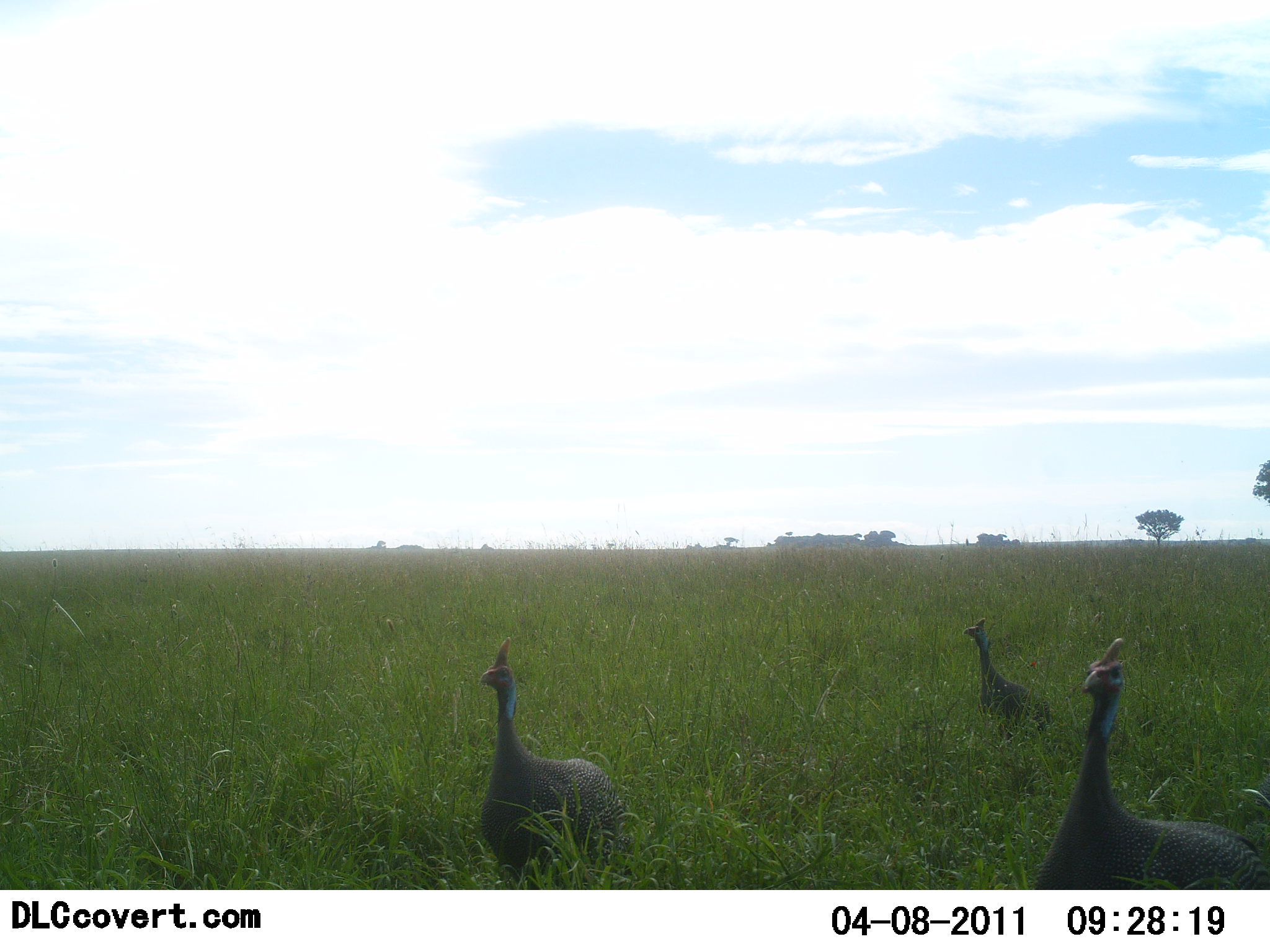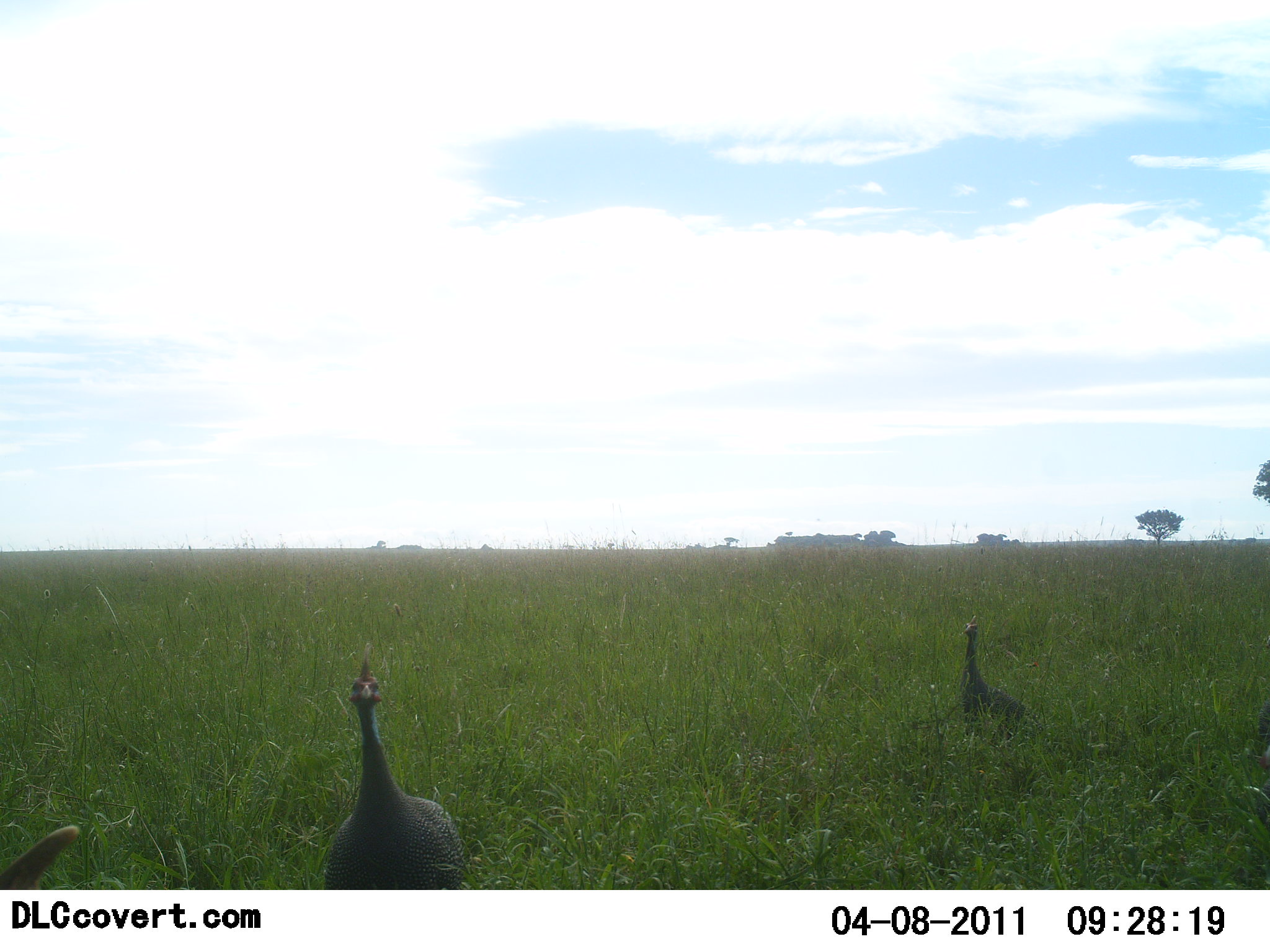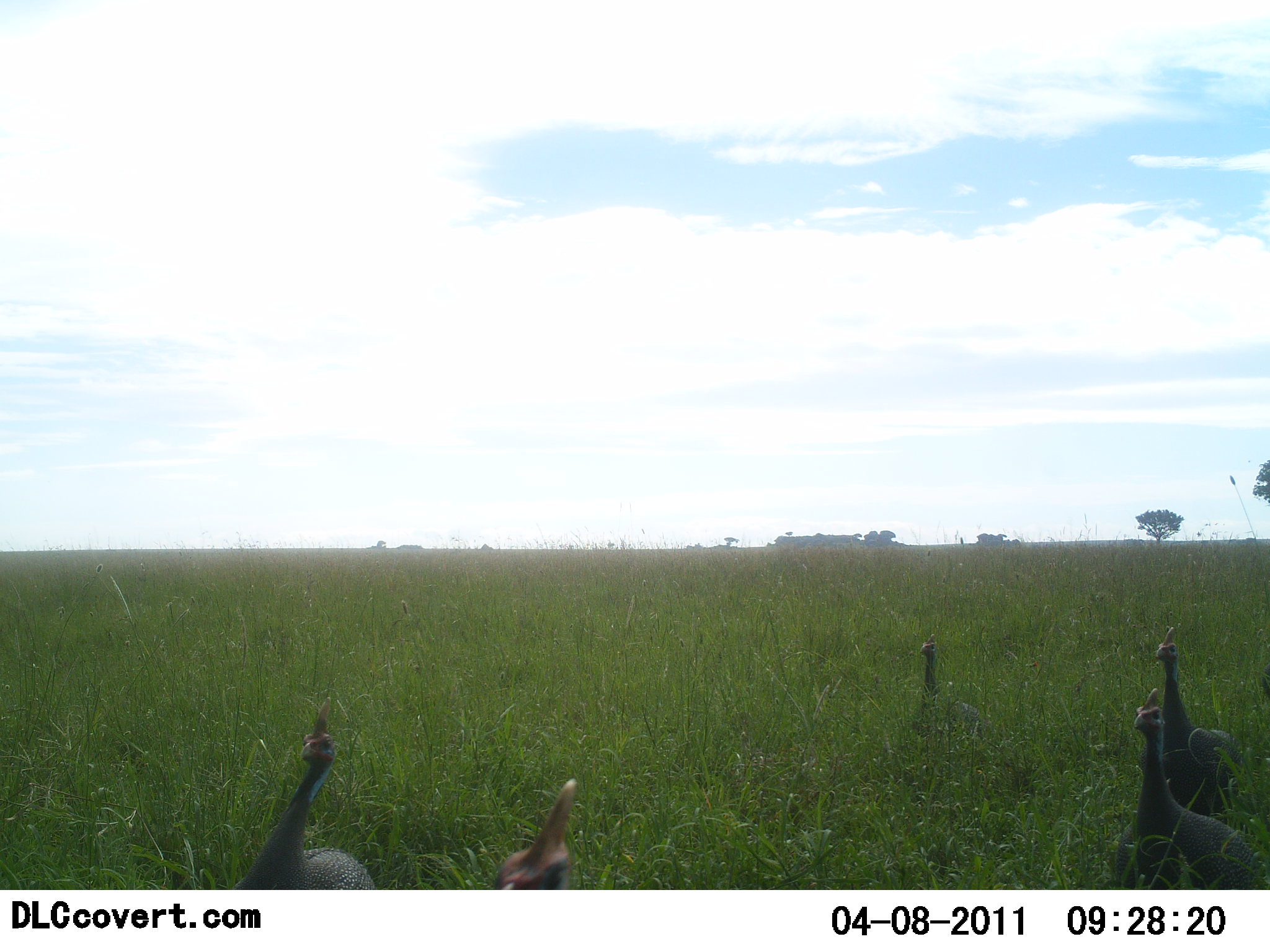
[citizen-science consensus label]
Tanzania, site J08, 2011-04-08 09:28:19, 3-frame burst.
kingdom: Animalia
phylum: Chordata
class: Aves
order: Galliformes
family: Numididae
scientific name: Numididae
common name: guinea fowl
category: guineafowl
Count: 5.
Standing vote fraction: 9%.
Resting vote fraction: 0%.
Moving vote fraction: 100%.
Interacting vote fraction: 0%.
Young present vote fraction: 0%.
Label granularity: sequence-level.